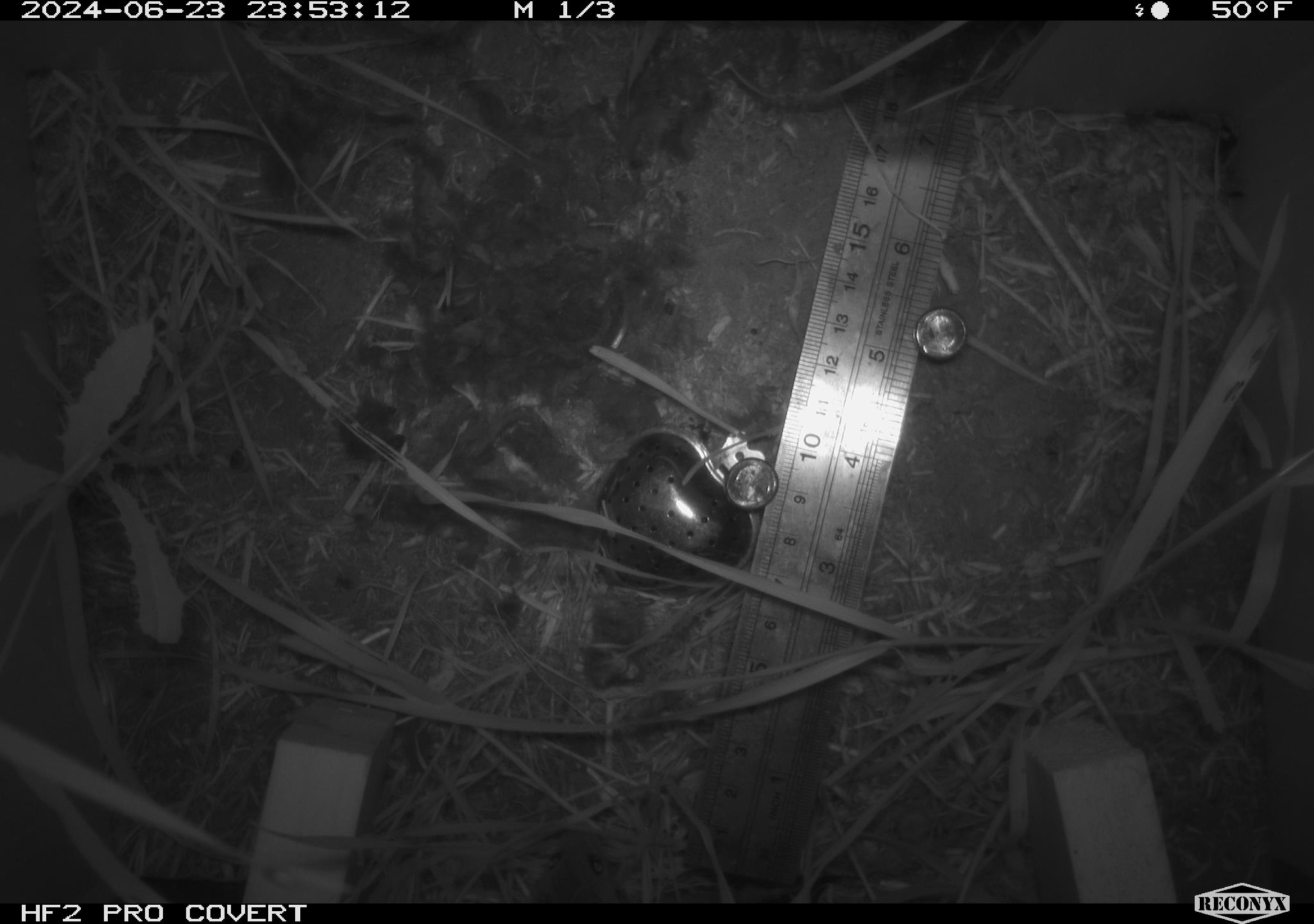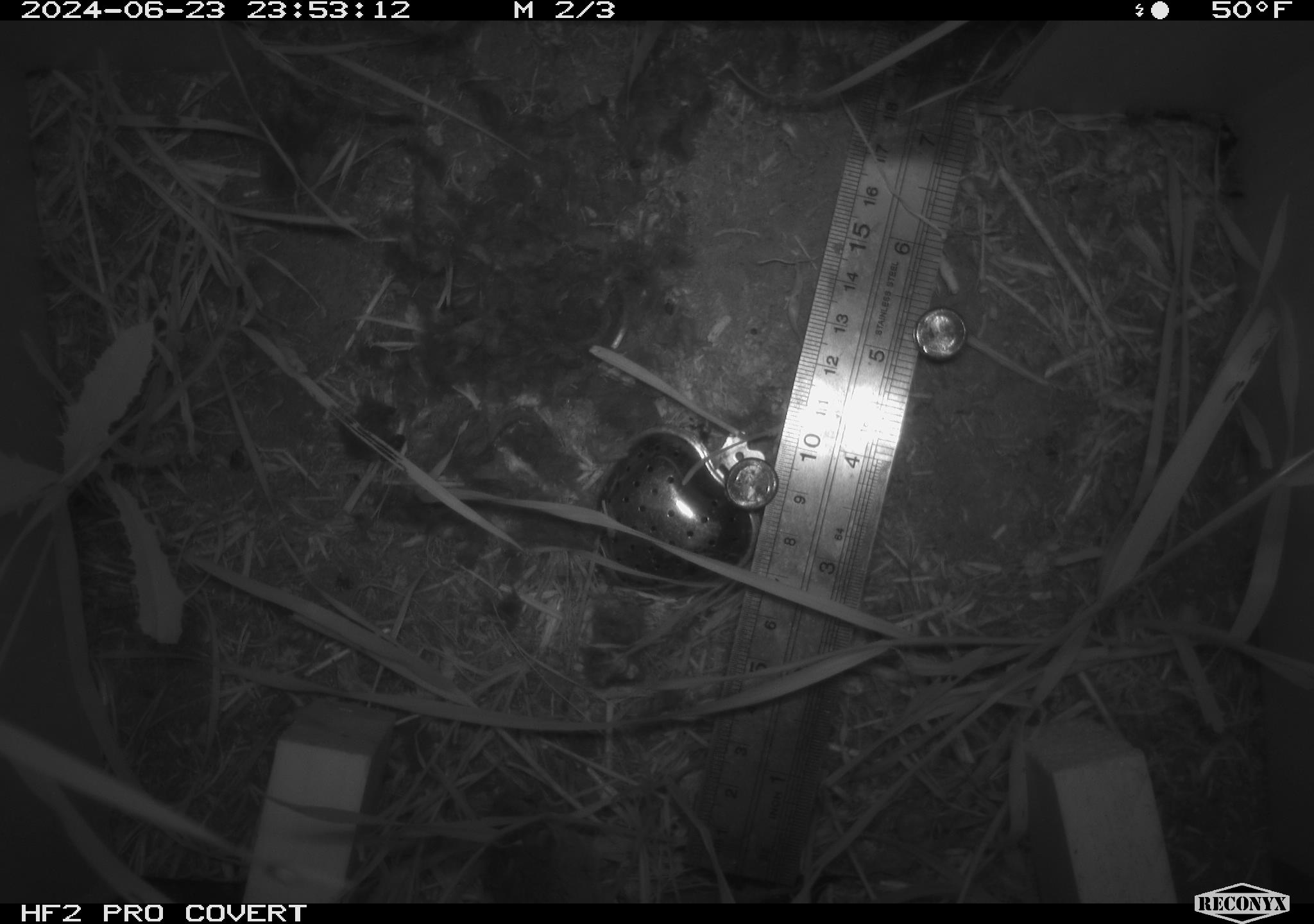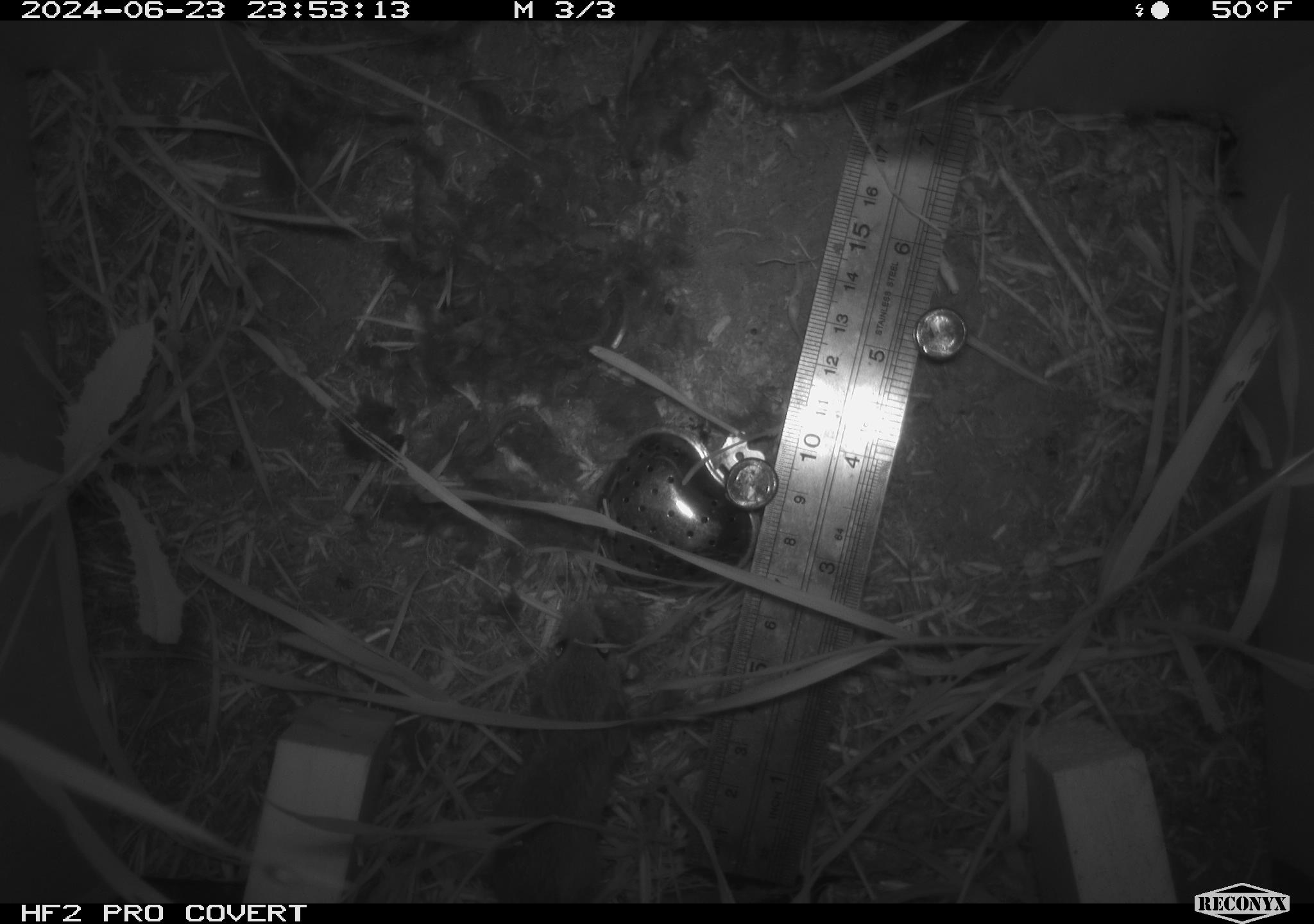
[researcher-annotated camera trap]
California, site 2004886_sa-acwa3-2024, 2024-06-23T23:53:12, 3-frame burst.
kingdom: Animalia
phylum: Chordata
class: Mammalia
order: Rodentia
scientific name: Rodentia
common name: mouse species